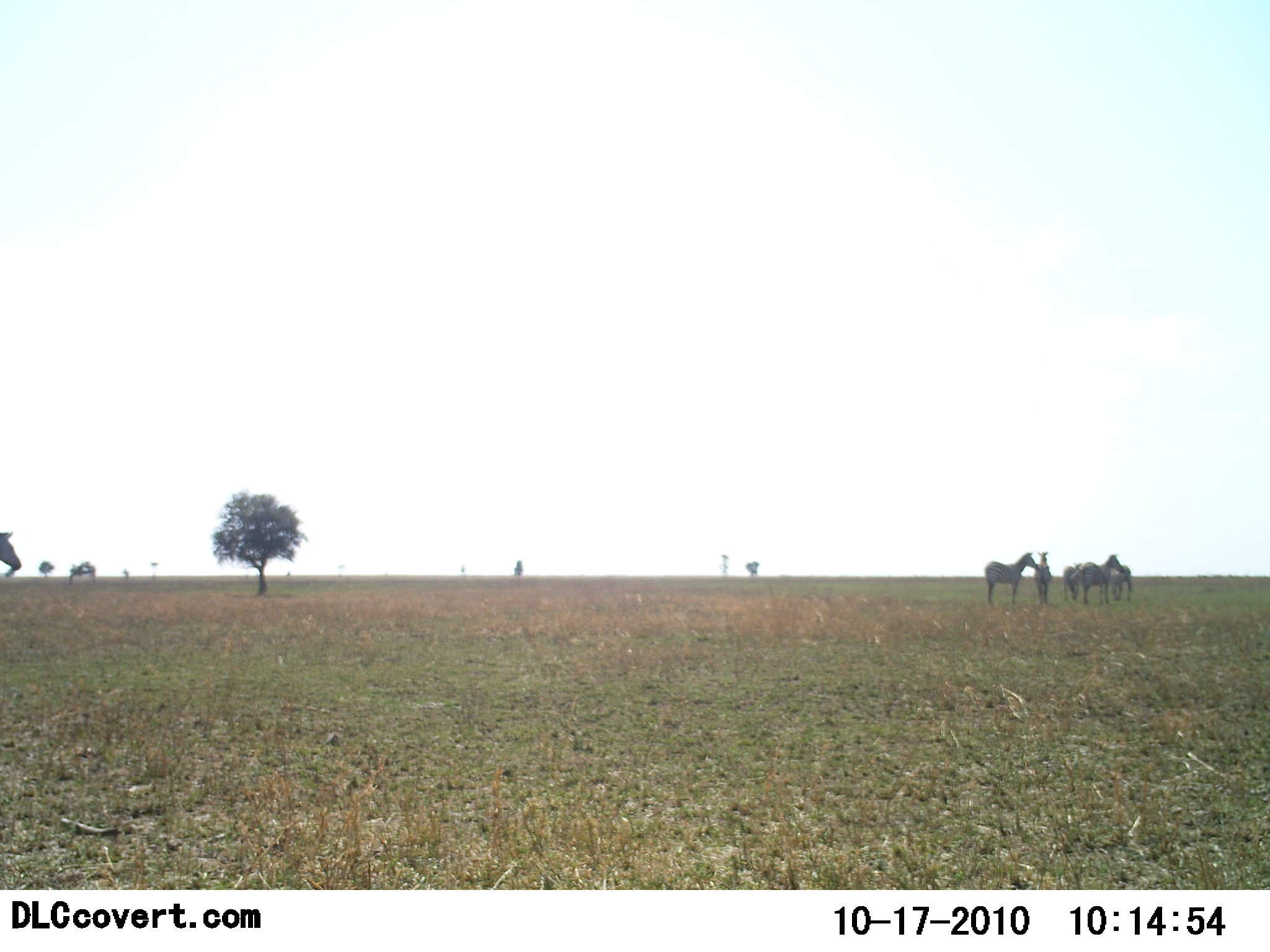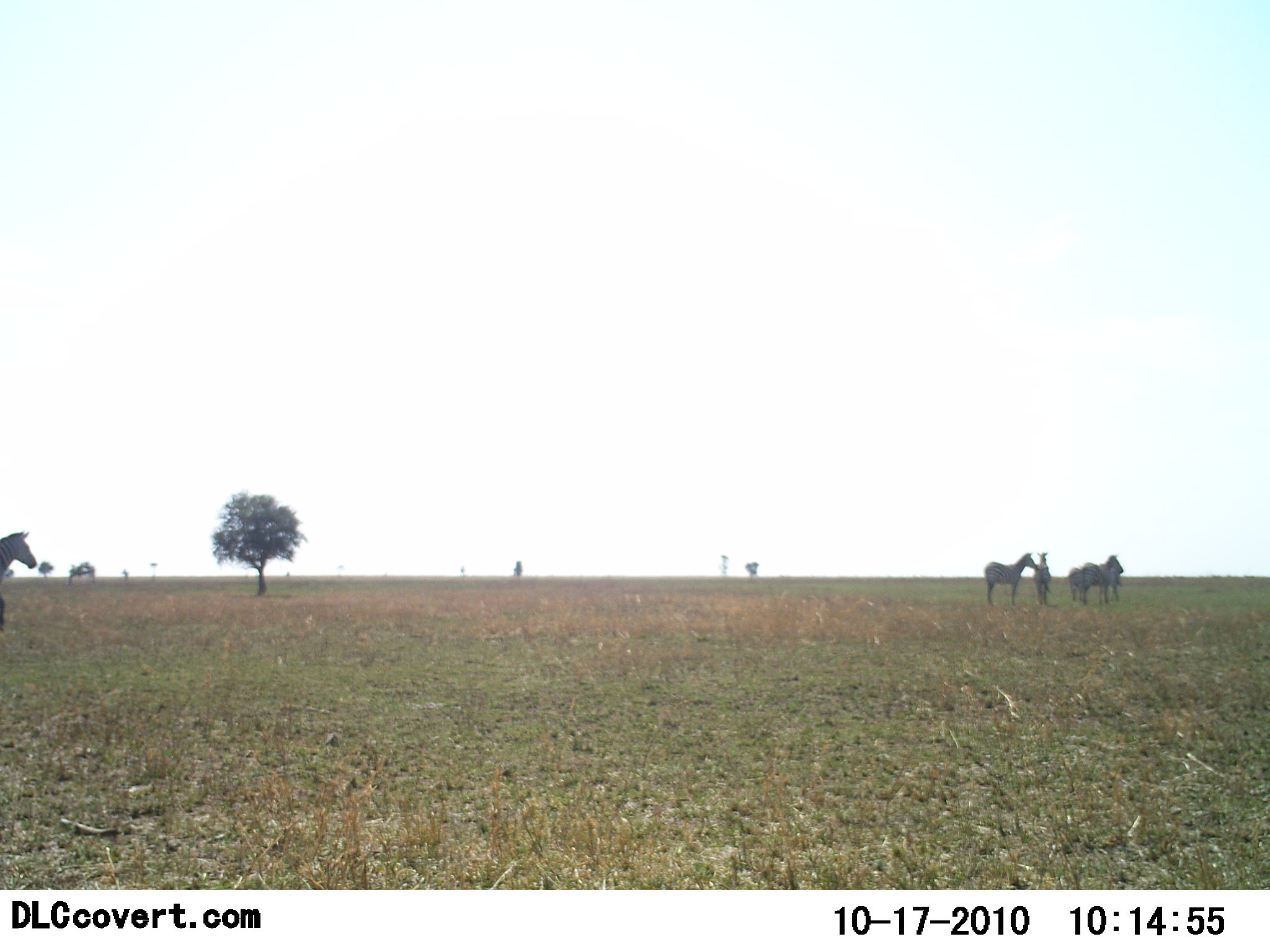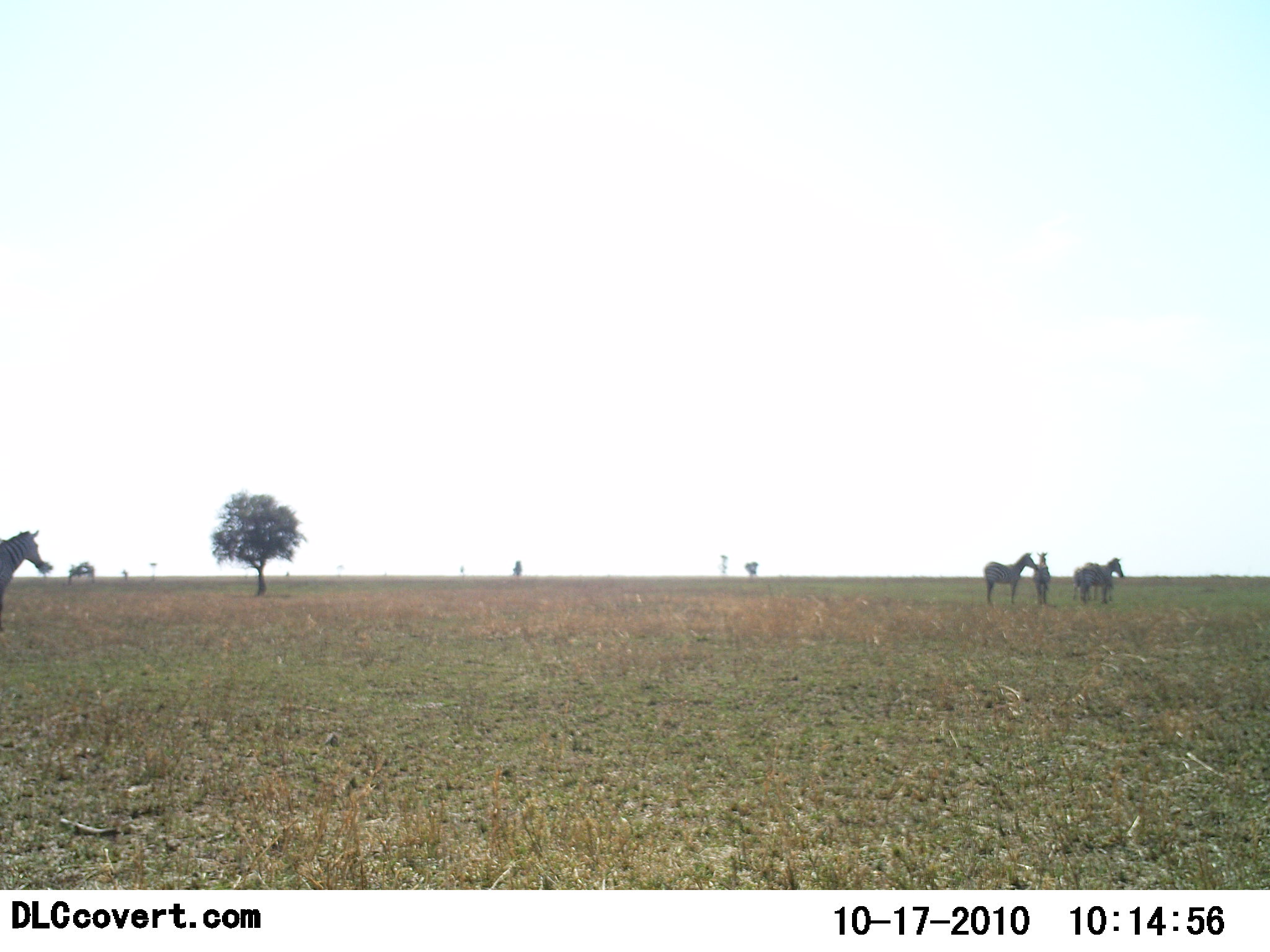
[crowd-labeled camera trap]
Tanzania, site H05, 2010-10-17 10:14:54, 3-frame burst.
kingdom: Animalia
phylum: Chordata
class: Mammalia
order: Perissodactyla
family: Equidae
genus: Equus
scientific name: Equus quagga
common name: plains zebra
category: zebra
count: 5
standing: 100%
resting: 0%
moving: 33%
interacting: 13%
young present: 0%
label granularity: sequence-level